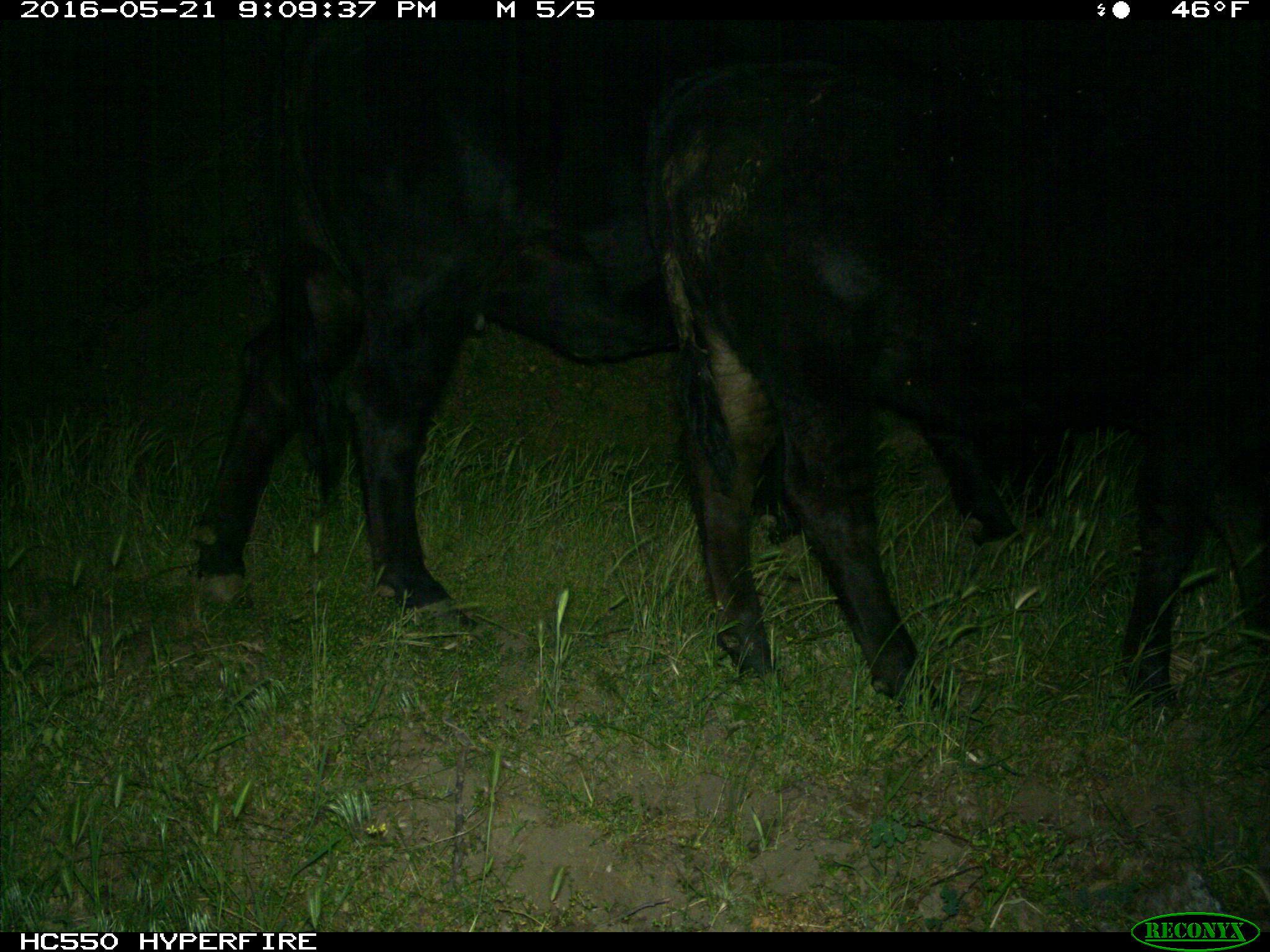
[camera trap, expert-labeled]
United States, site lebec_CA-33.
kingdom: Animalia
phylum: Chordata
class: Mammalia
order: Artiodactyla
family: Bovidae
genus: Bos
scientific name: Bos taurus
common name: domestic cow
Bos taurus (domestic cow).